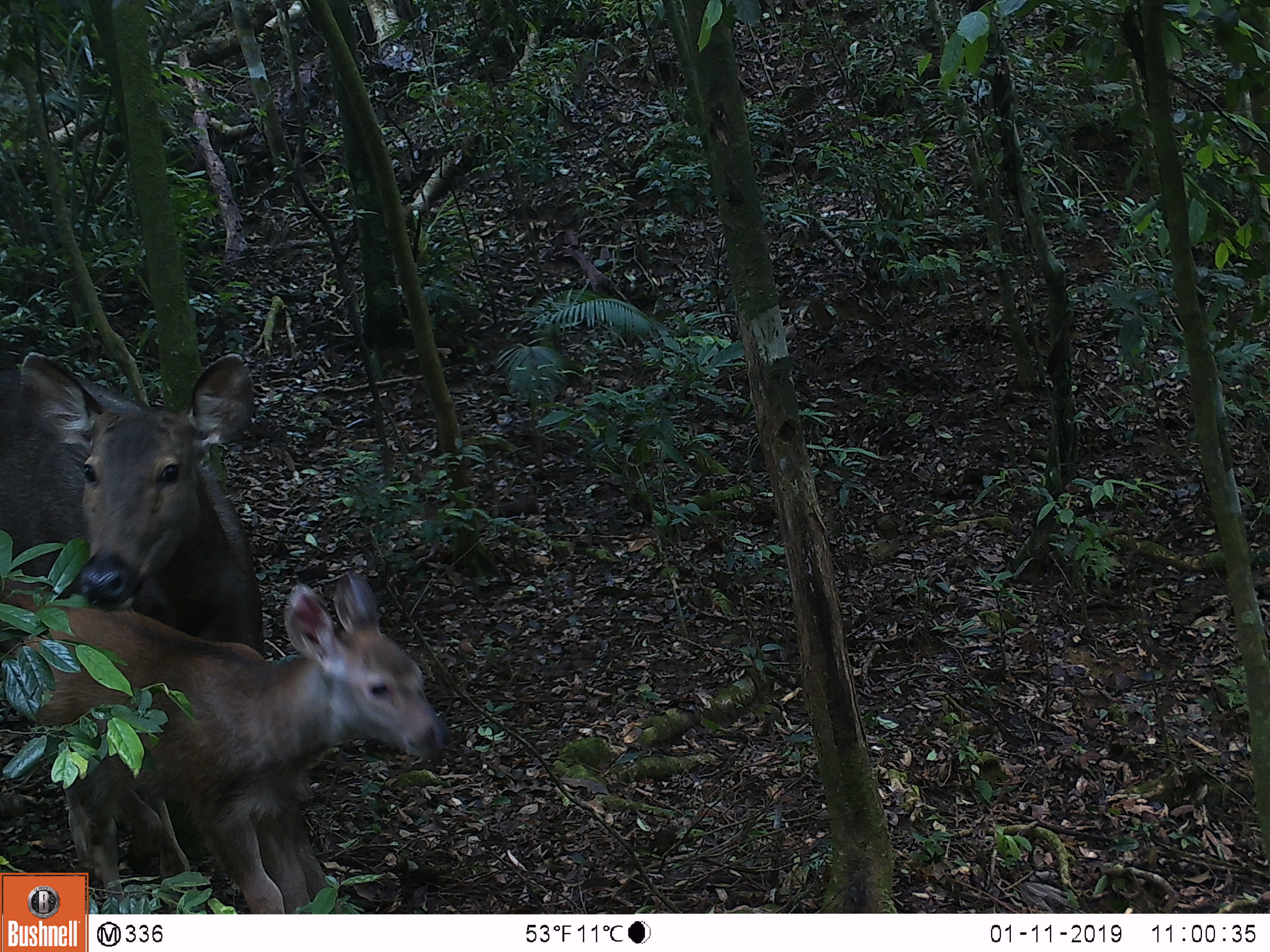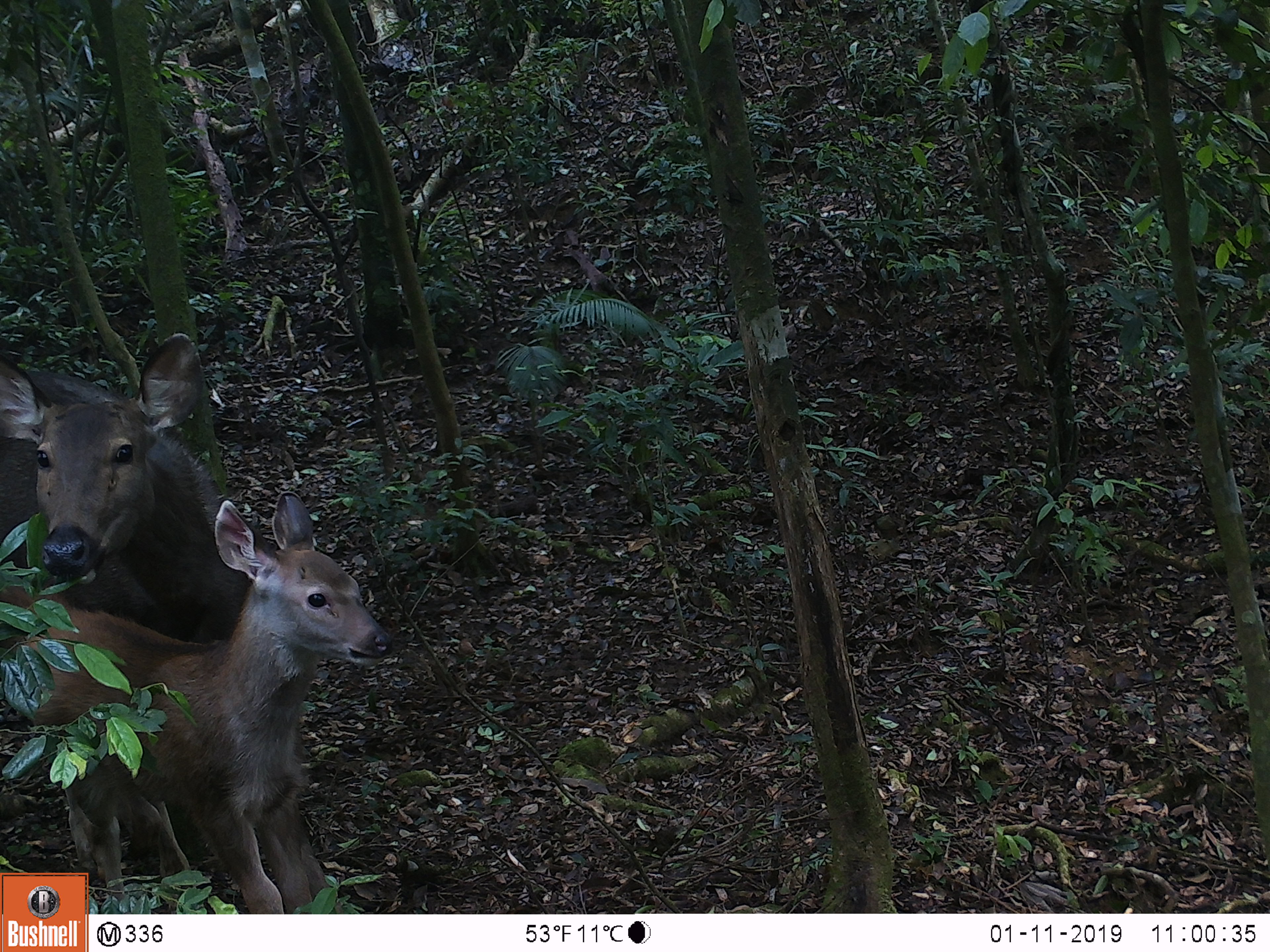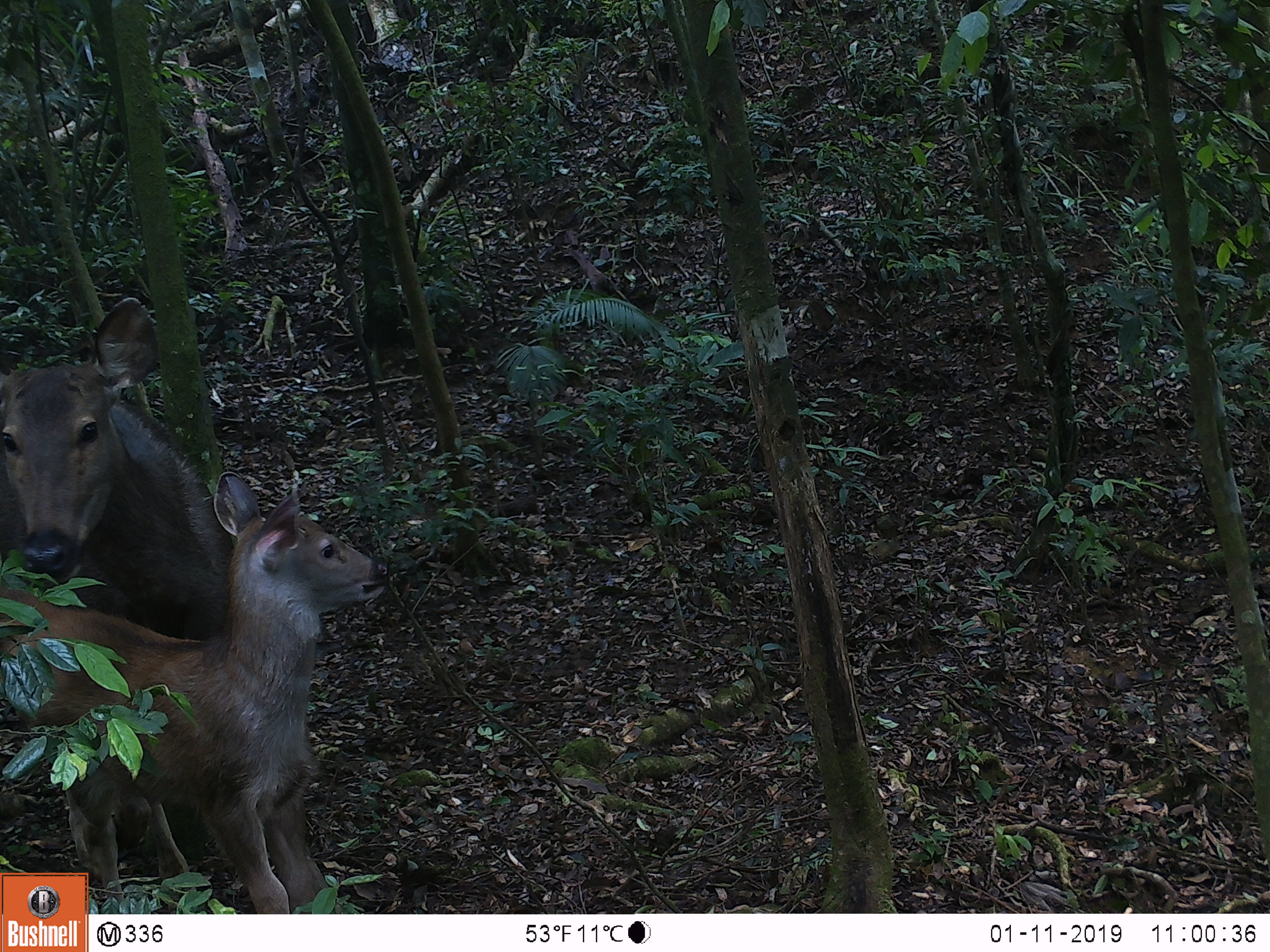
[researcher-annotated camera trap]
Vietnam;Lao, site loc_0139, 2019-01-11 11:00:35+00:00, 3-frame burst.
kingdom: Animalia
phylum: Chordata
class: Mammalia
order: Artiodactyla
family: Cervidae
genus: Rusa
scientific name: Rusa unicolor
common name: sambar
Sambar (Rusa unicolor). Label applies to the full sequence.